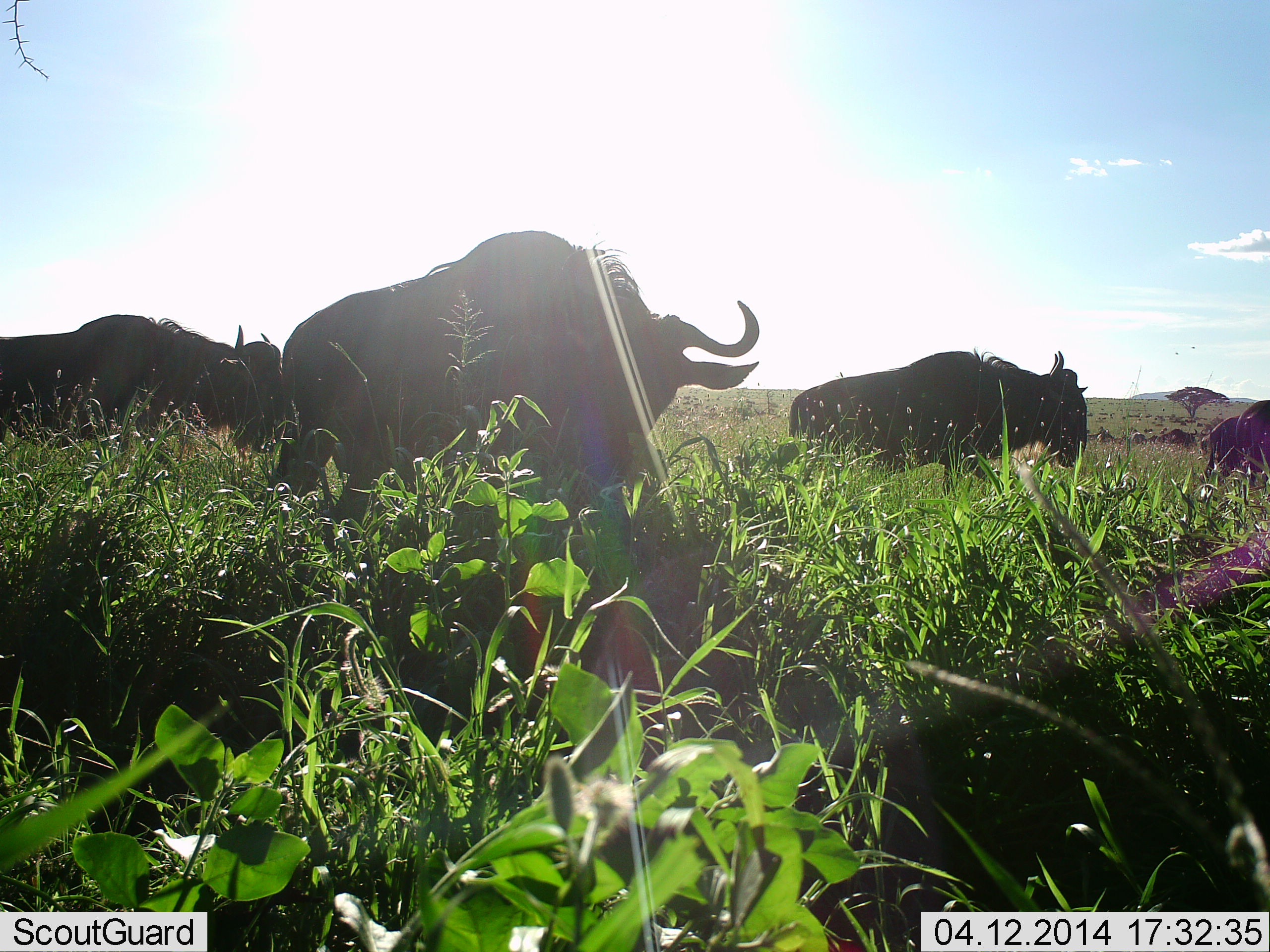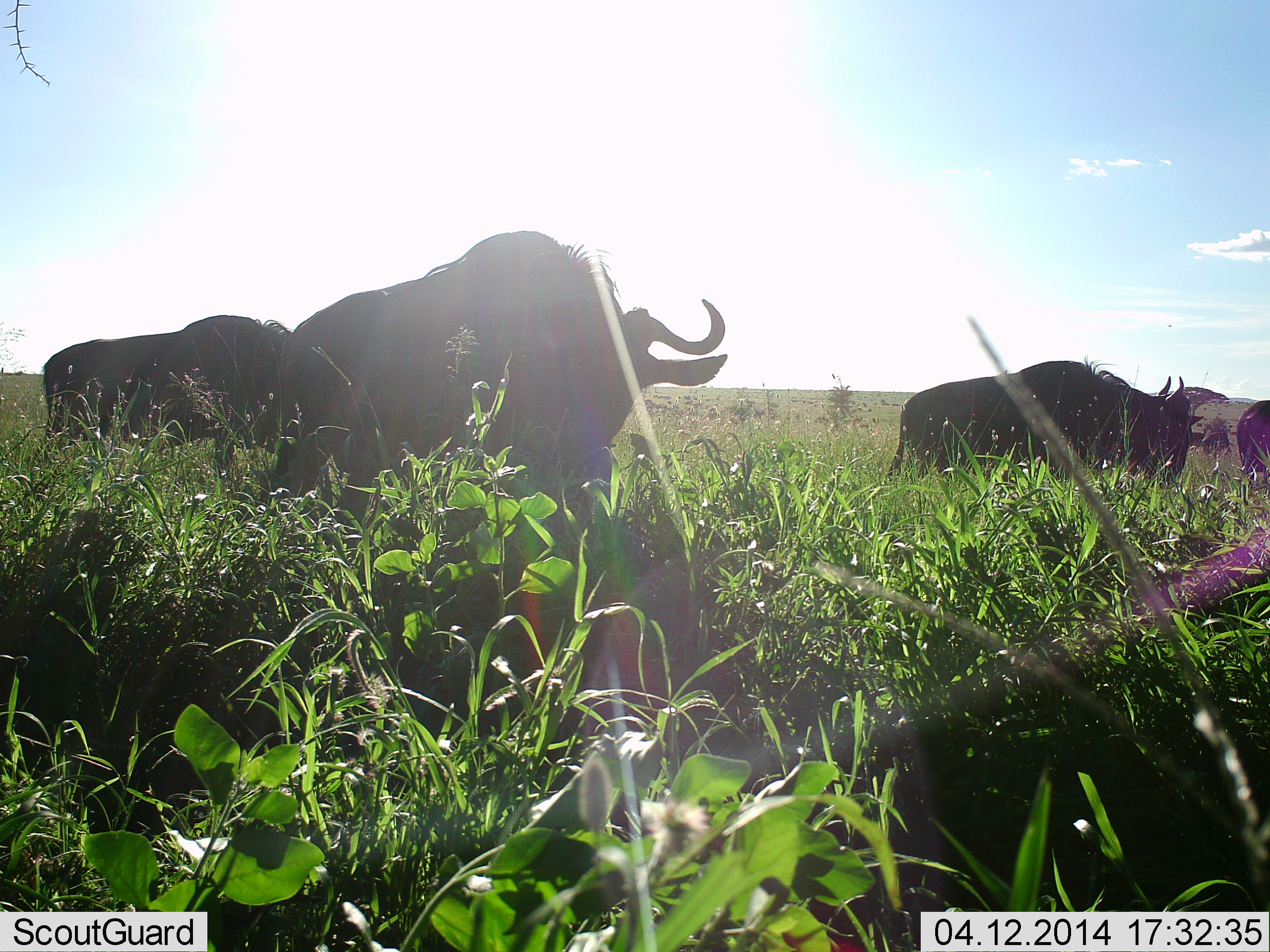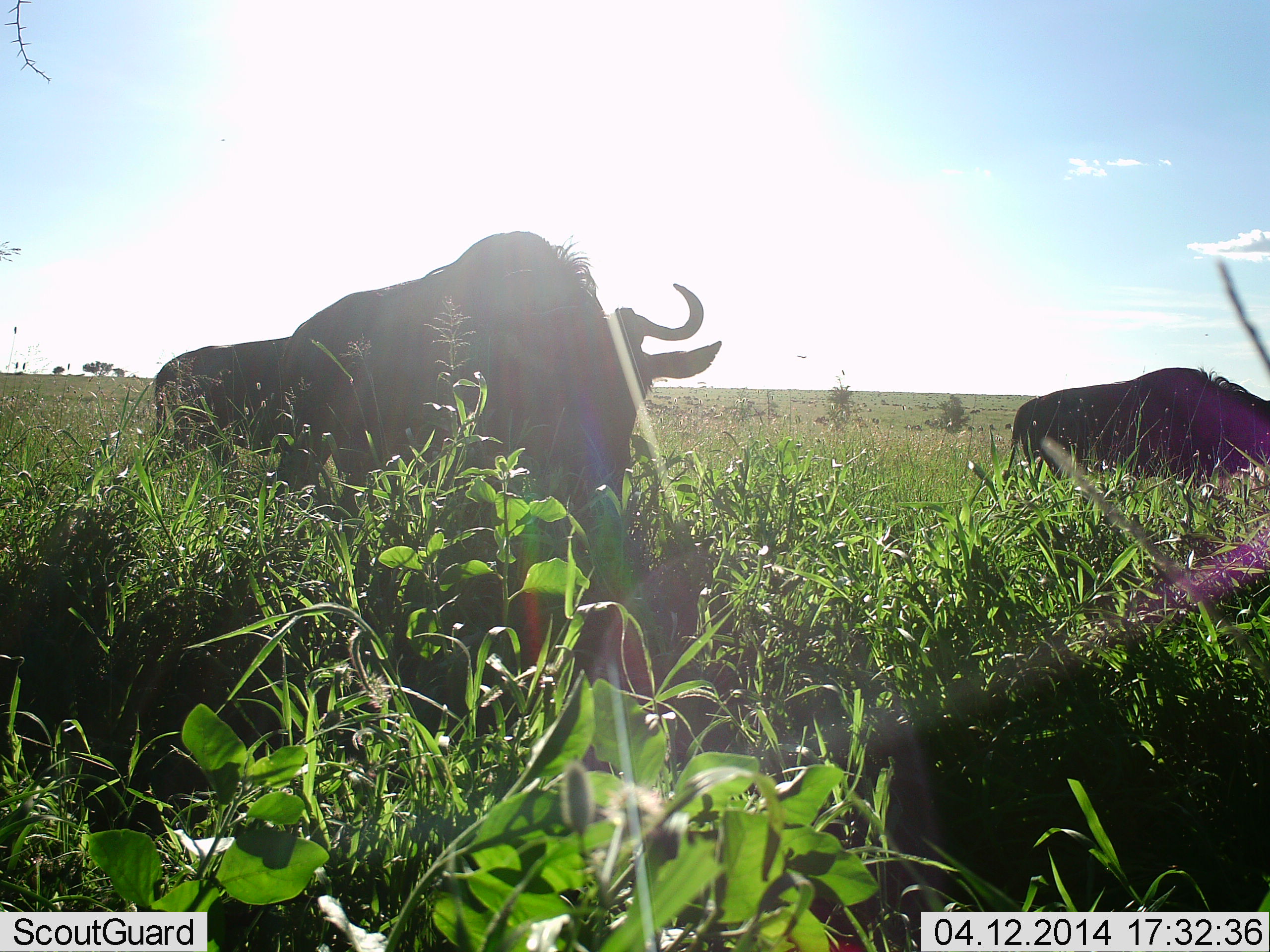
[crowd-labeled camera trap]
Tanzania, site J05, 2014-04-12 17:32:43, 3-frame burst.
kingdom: Animalia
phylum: Chordata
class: Mammalia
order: Artiodactyla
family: Bovidae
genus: Connochaetes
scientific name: Connochaetes taurinus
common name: blue wildebeest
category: wildebeest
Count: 4.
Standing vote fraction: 20%.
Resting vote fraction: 0%.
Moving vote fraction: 50%.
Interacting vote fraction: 0%.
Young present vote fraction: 0%.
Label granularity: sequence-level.